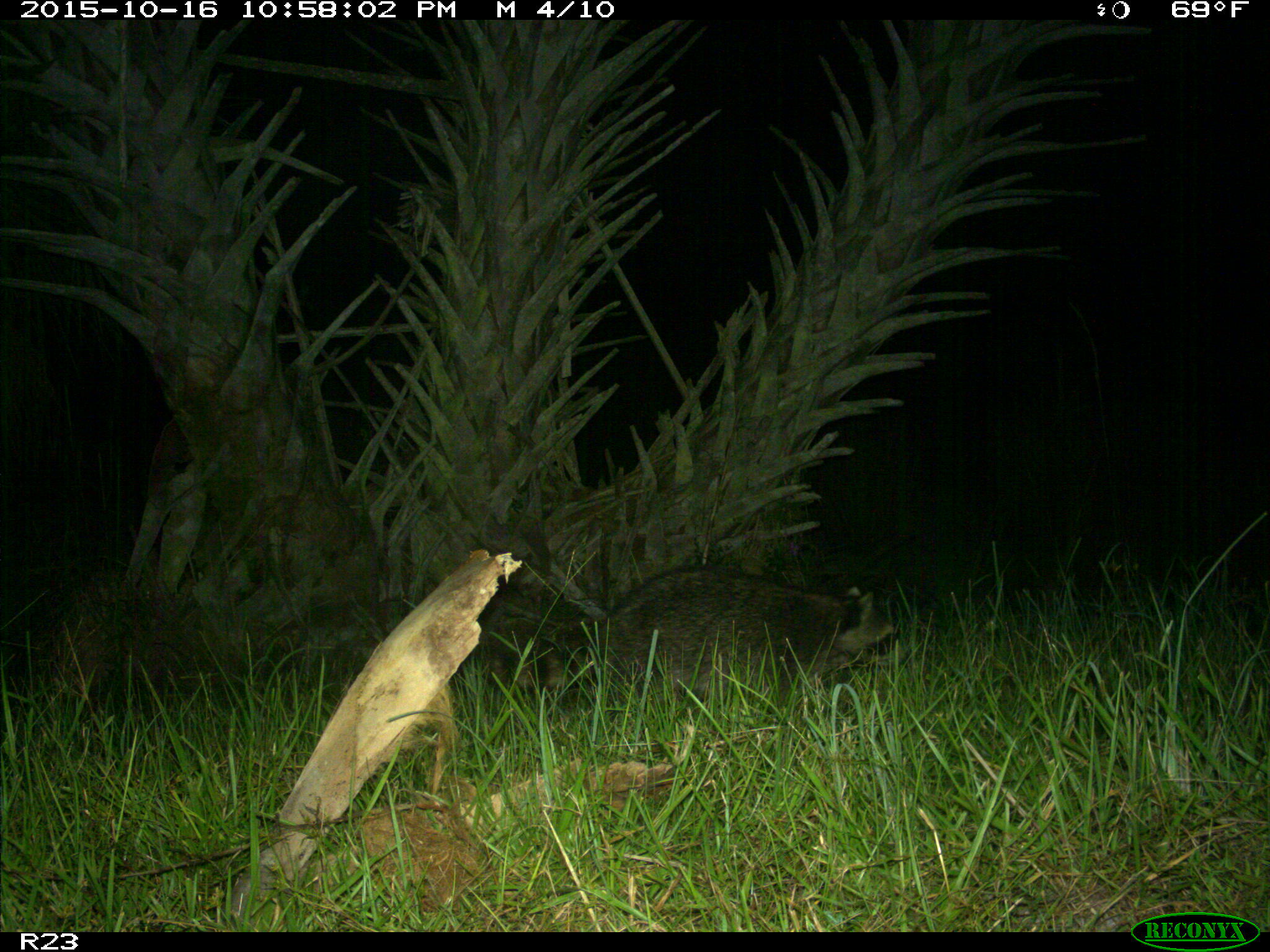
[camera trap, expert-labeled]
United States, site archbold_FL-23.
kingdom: Animalia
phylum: Chordata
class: Mammalia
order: Carnivora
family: Procyonidae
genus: Procyon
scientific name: Procyon lotor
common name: common raccoon